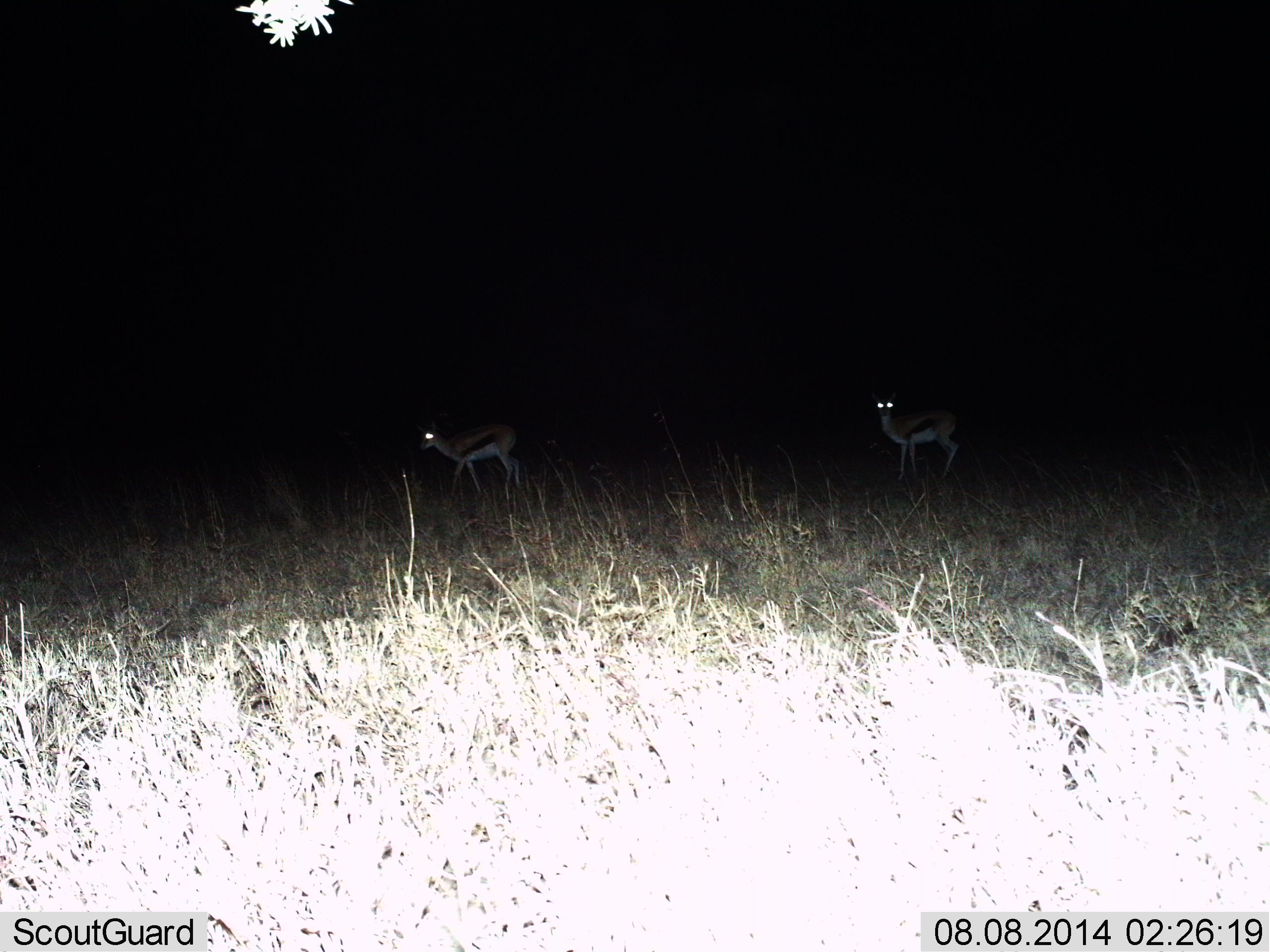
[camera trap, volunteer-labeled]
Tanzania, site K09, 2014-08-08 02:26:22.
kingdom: Animalia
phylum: Chordata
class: Mammalia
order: Artiodactyla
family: Bovidae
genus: Eudorcas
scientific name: Eudorcas thomsonii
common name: thomson's gazelle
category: gazellethomsons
Gazellethomsons (thomson's gazelle) (Eudorcas thomsonii), count 2. Behavior (volunteer vote fractions): standing 70%, resting 0%, moving 40%, interacting 0%. Young present (vote fraction): 0%. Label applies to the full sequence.